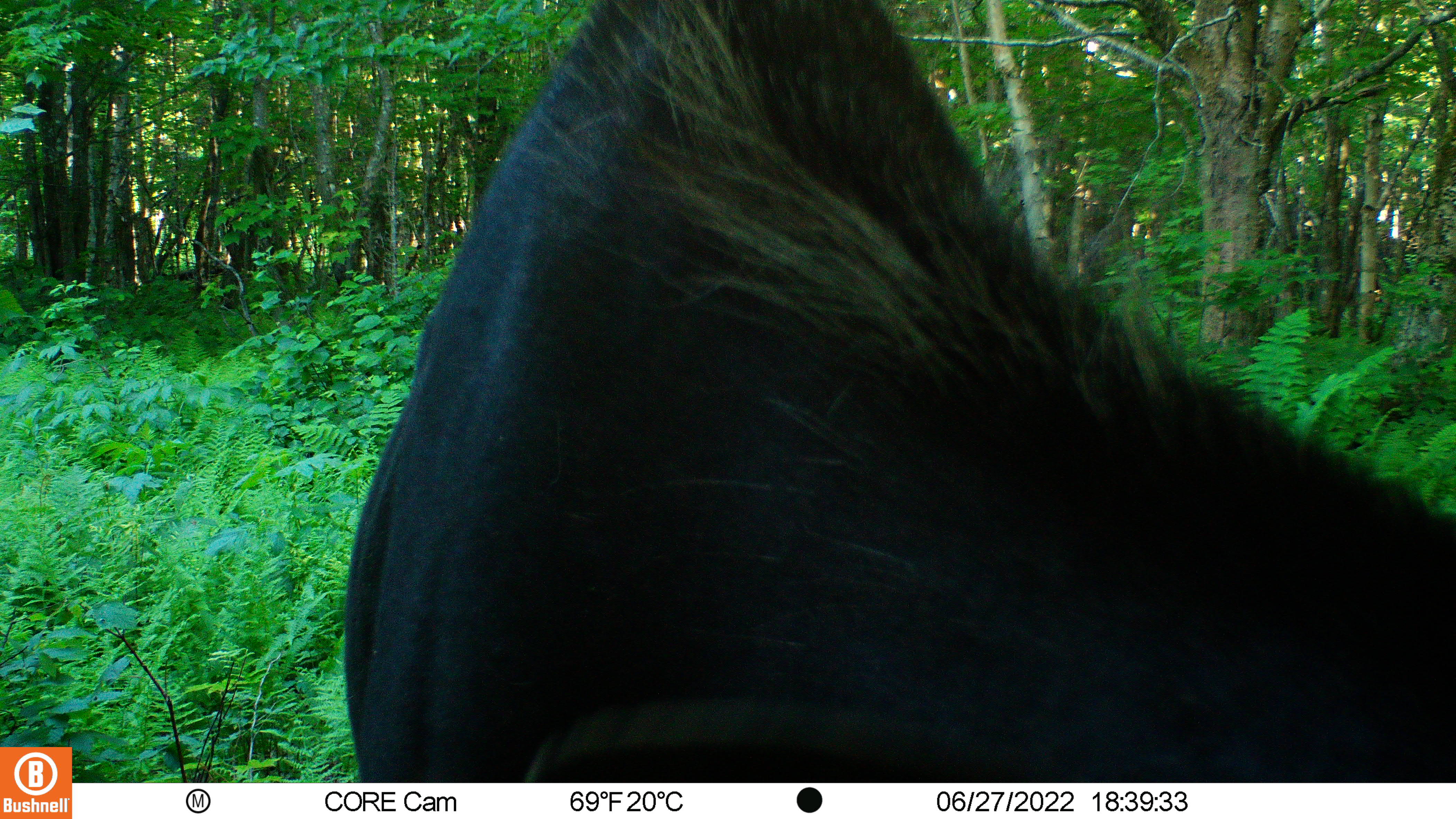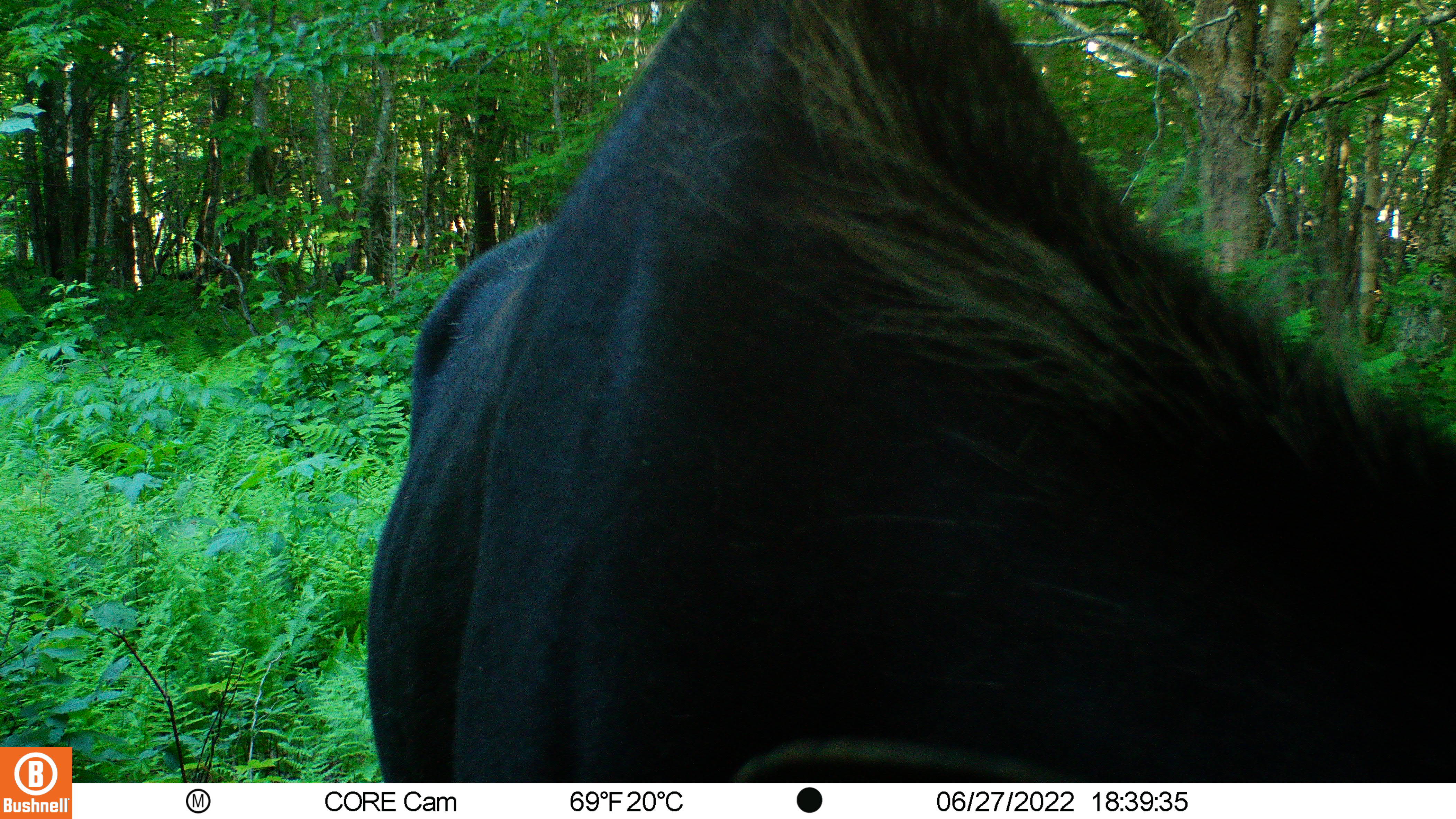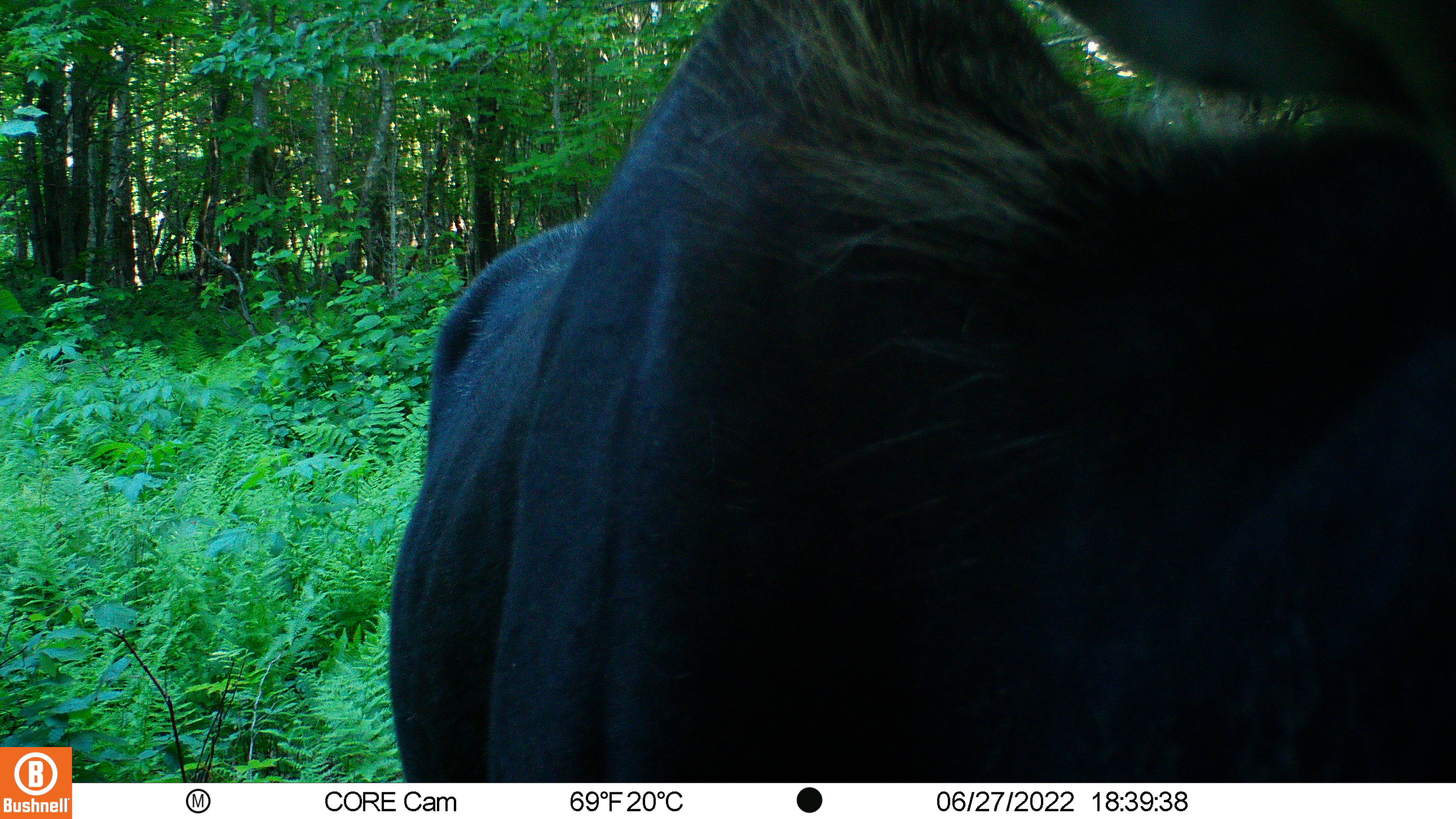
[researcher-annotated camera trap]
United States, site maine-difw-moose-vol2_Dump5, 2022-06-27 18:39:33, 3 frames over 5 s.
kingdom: Animalia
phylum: Chordata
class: Mammalia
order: Artiodactyla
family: Cervidae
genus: Alces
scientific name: Alces alces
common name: moose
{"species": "moose (Alces alces)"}